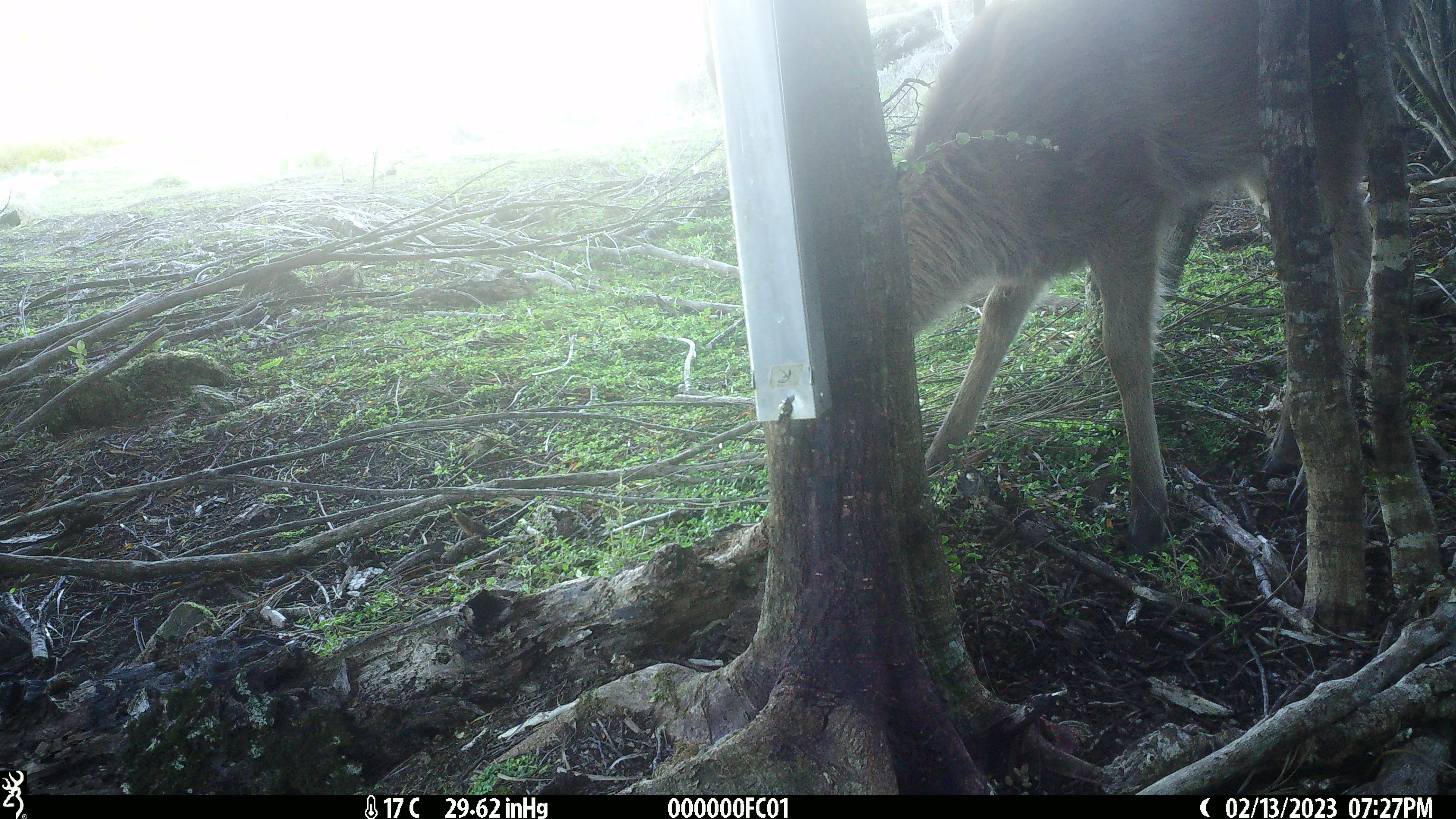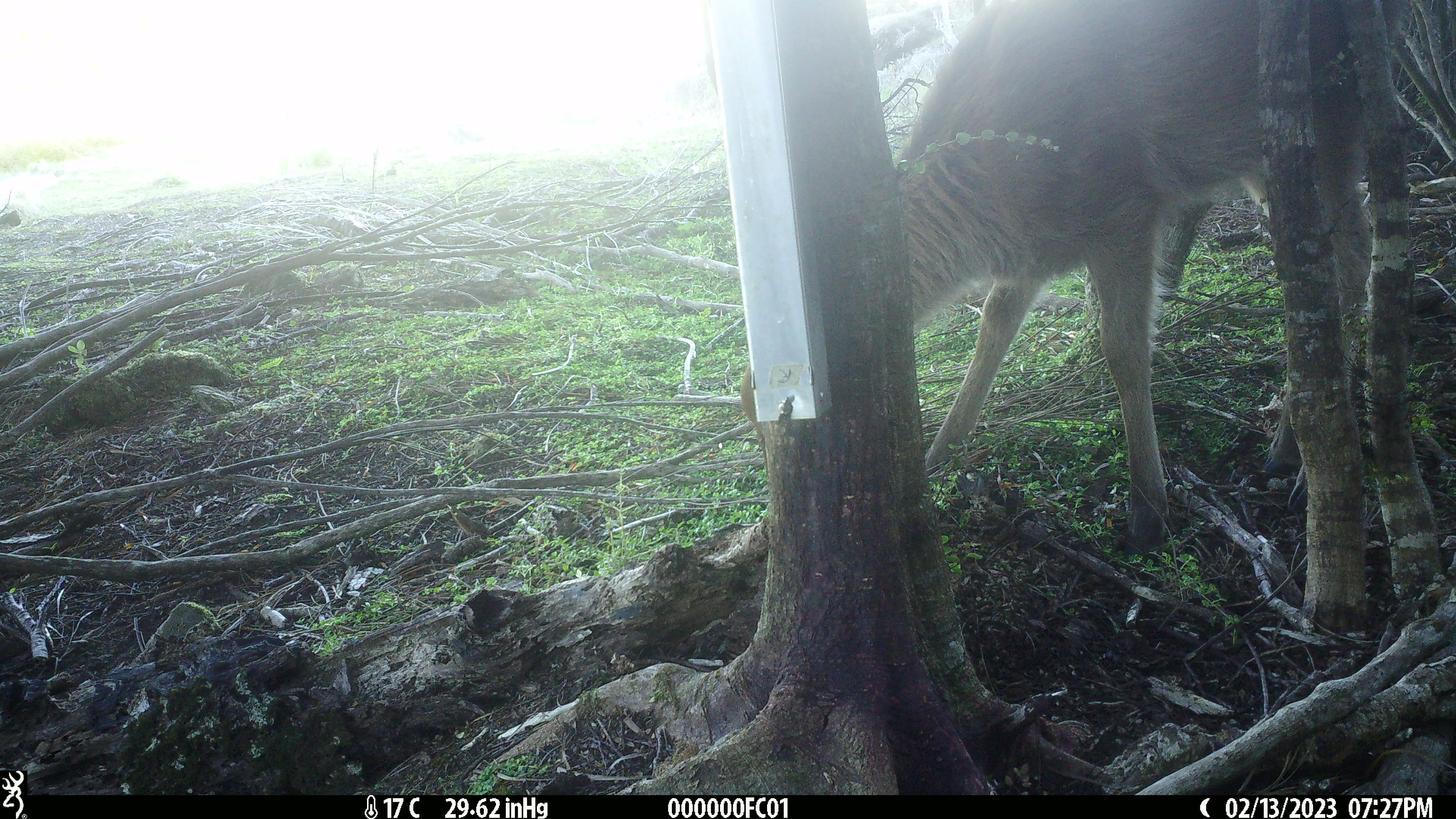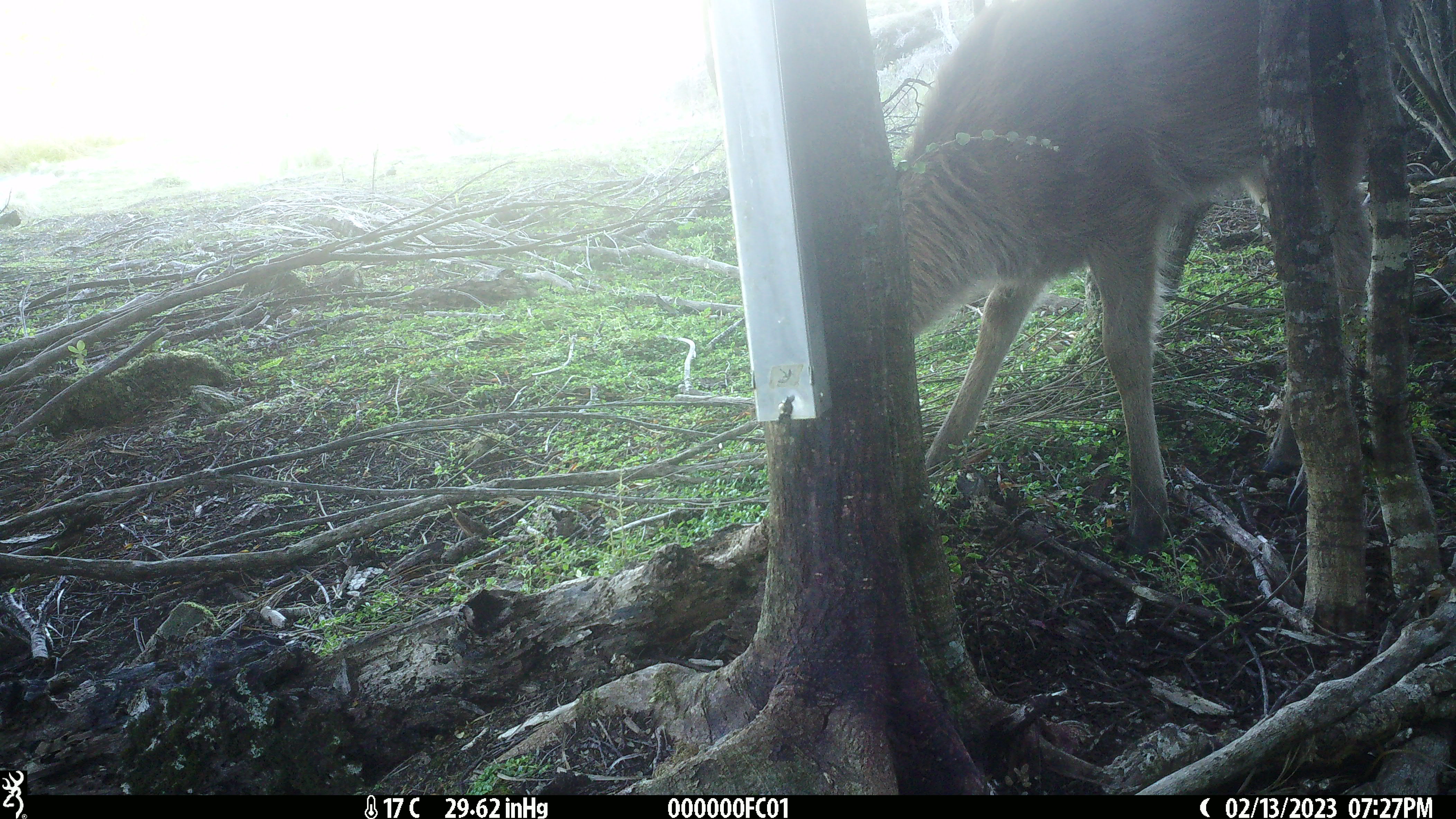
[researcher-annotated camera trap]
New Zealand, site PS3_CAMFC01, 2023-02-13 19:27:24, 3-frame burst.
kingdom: Animalia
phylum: Chordata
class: Mammalia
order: Artiodactyla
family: Cervidae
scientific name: Cervidae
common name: deer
Deer (Cervidae).